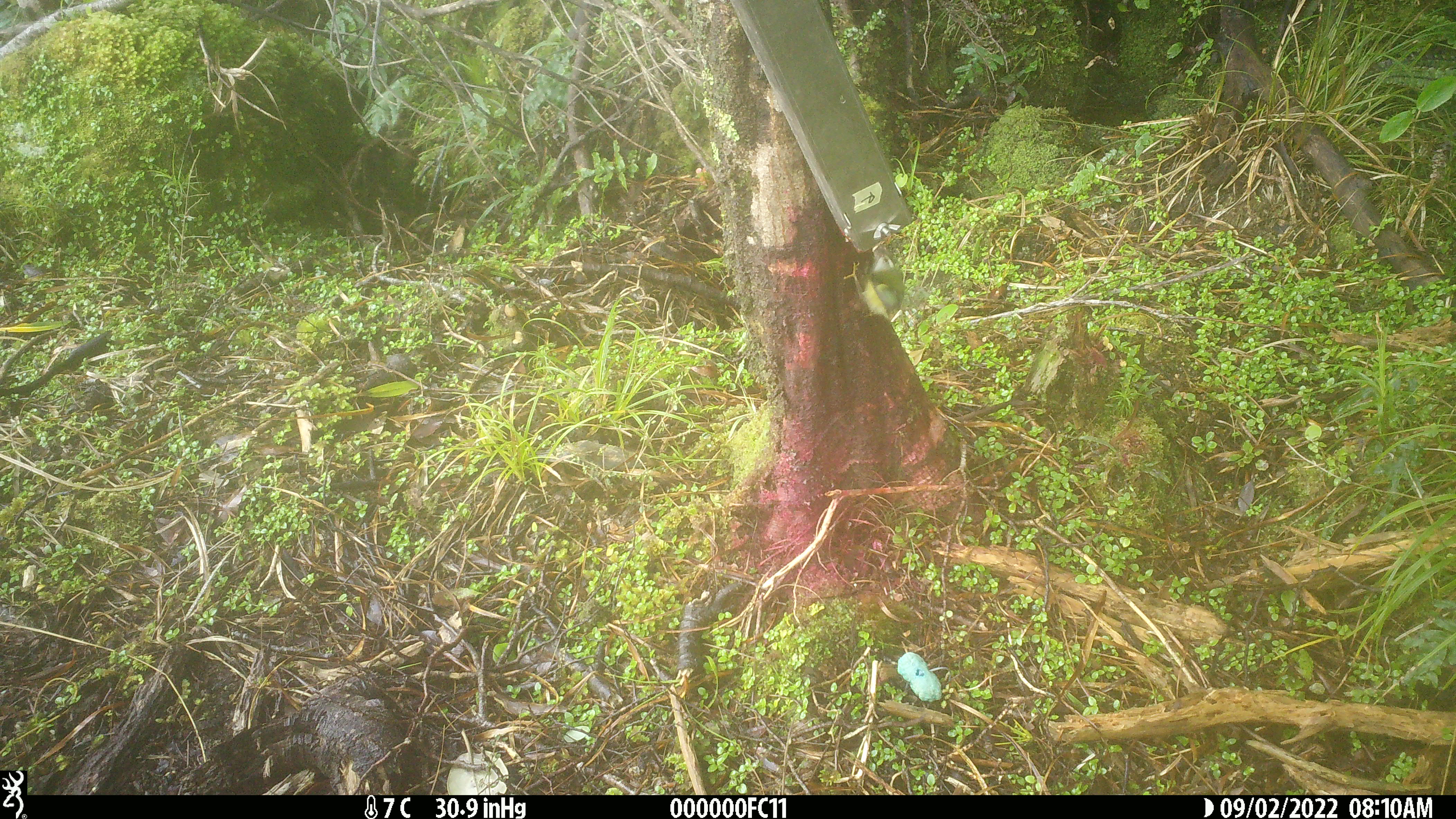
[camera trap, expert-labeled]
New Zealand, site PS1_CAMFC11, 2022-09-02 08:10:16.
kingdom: Animalia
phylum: Chordata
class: Aves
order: Passeriformes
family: Acanthisittidae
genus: Acanthisitta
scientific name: Acanthisitta chloris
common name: rifleman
Rifleman (Acanthisitta chloris).